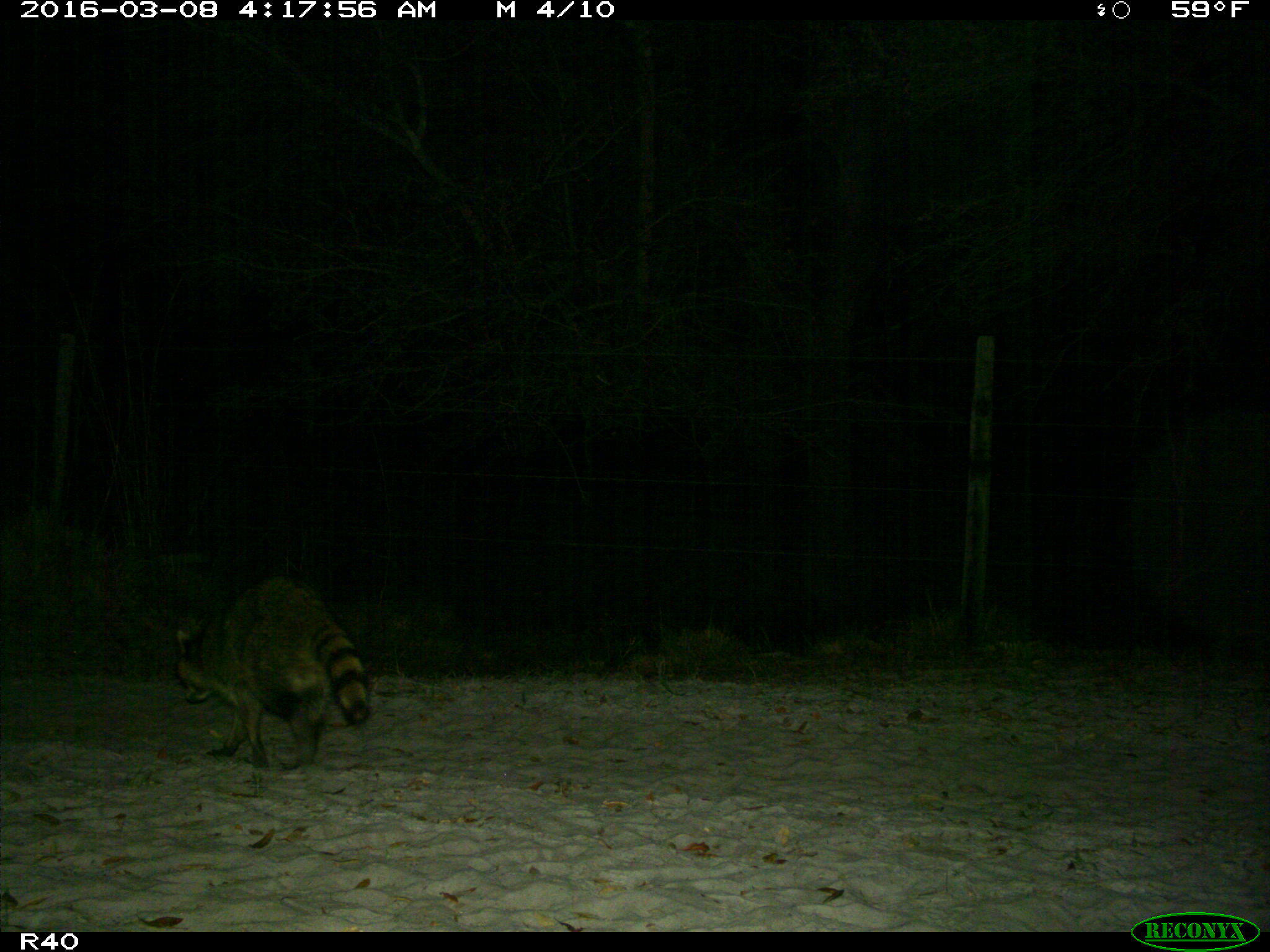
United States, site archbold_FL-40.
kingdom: Animalia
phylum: Chordata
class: Mammalia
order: Carnivora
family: Procyonidae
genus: Procyon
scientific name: Procyon lotor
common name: common raccoon